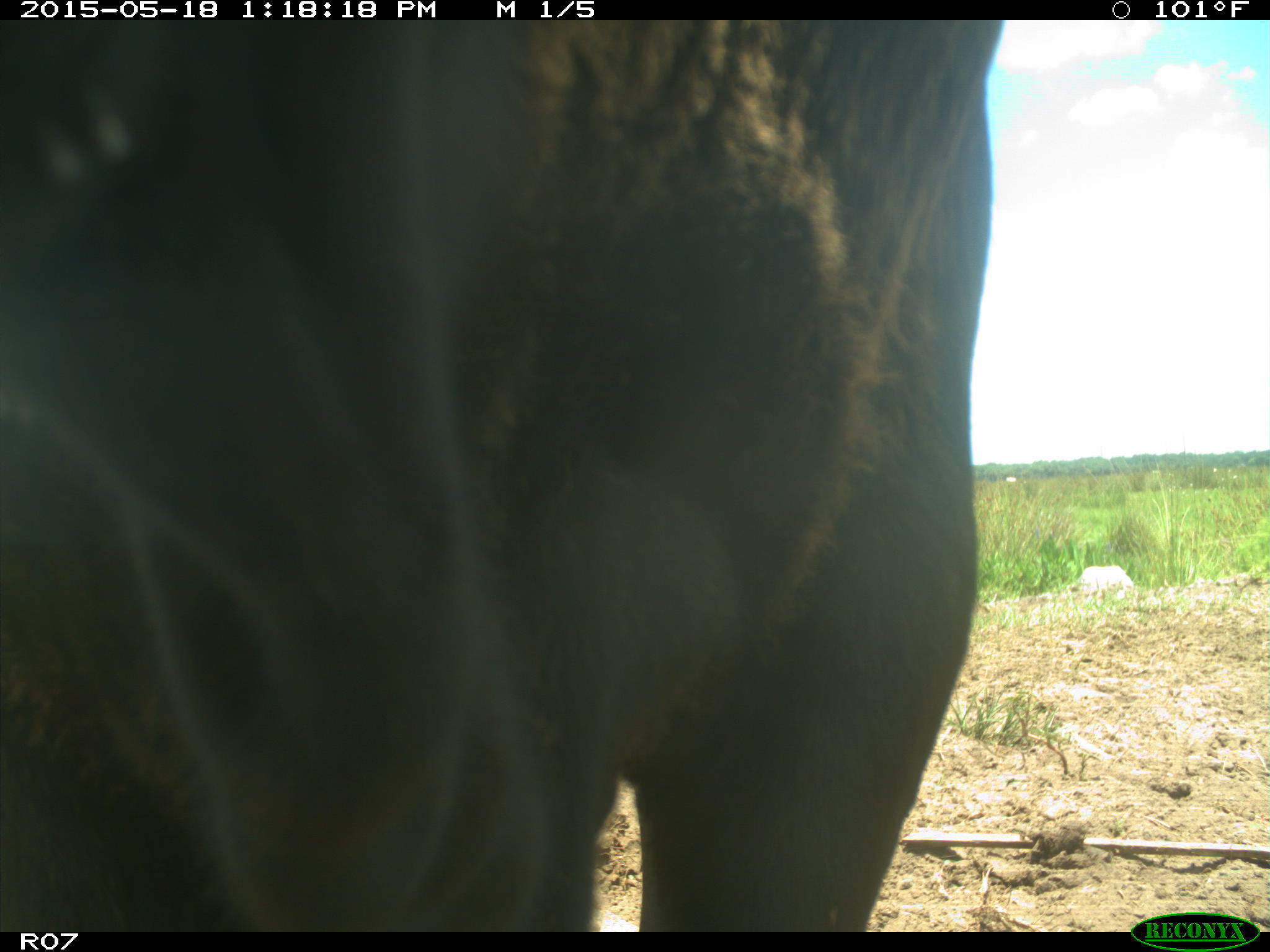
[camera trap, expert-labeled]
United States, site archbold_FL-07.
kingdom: Animalia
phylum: Chordata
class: Mammalia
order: Artiodactyla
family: Bovidae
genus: Bos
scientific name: Bos taurus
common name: domestic cow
Bos taurus (domestic cow).